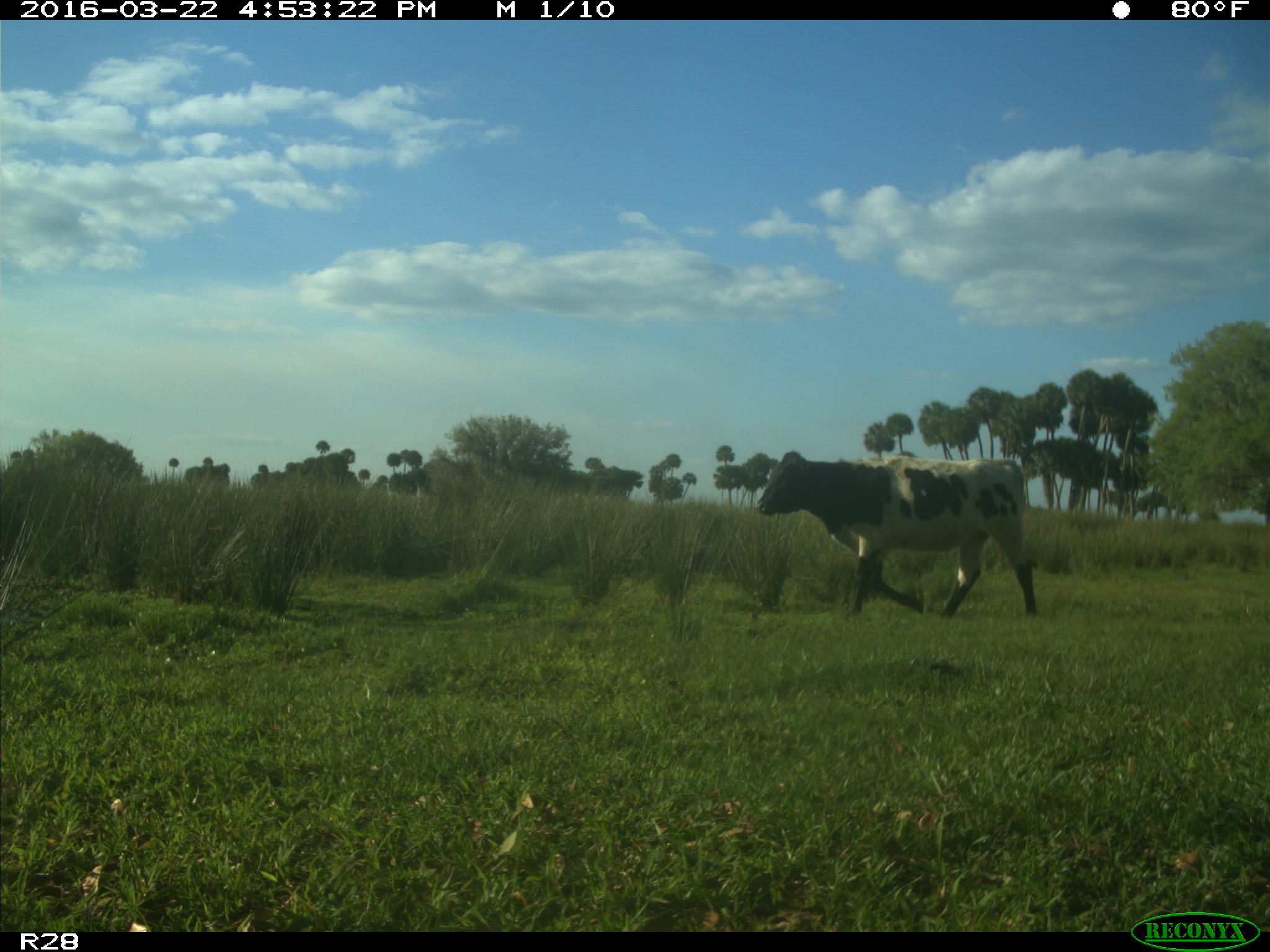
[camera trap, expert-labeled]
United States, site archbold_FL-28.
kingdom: Animalia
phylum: Chordata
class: Mammalia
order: Artiodactyla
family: Bovidae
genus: Bos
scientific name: Bos taurus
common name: domestic cow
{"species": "Bos taurus (domestic cow)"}